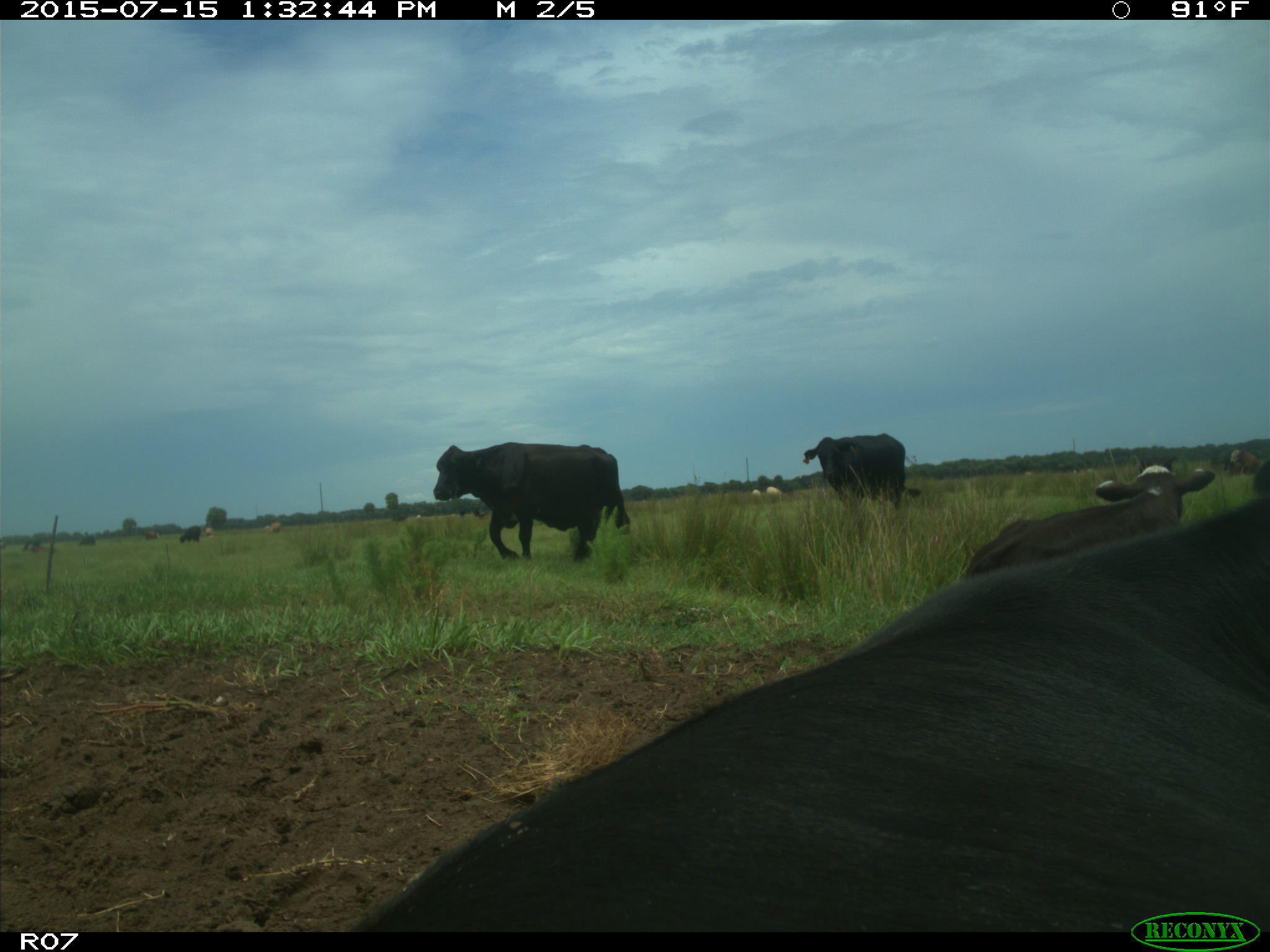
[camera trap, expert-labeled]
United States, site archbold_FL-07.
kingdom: Animalia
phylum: Chordata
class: Mammalia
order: Artiodactyla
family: Bovidae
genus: Bos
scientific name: Bos taurus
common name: domestic cow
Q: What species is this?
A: Bos taurus (domestic cow).